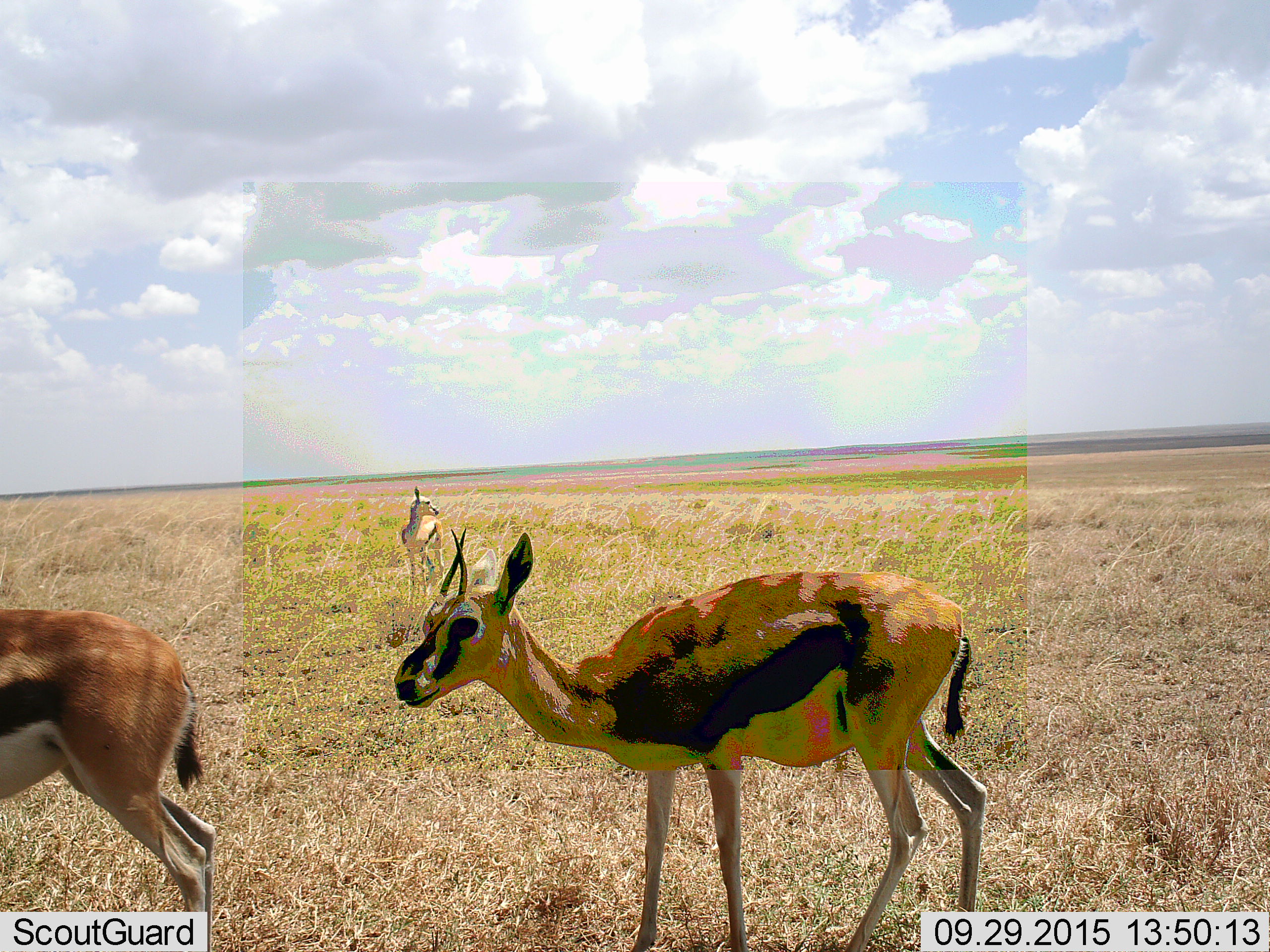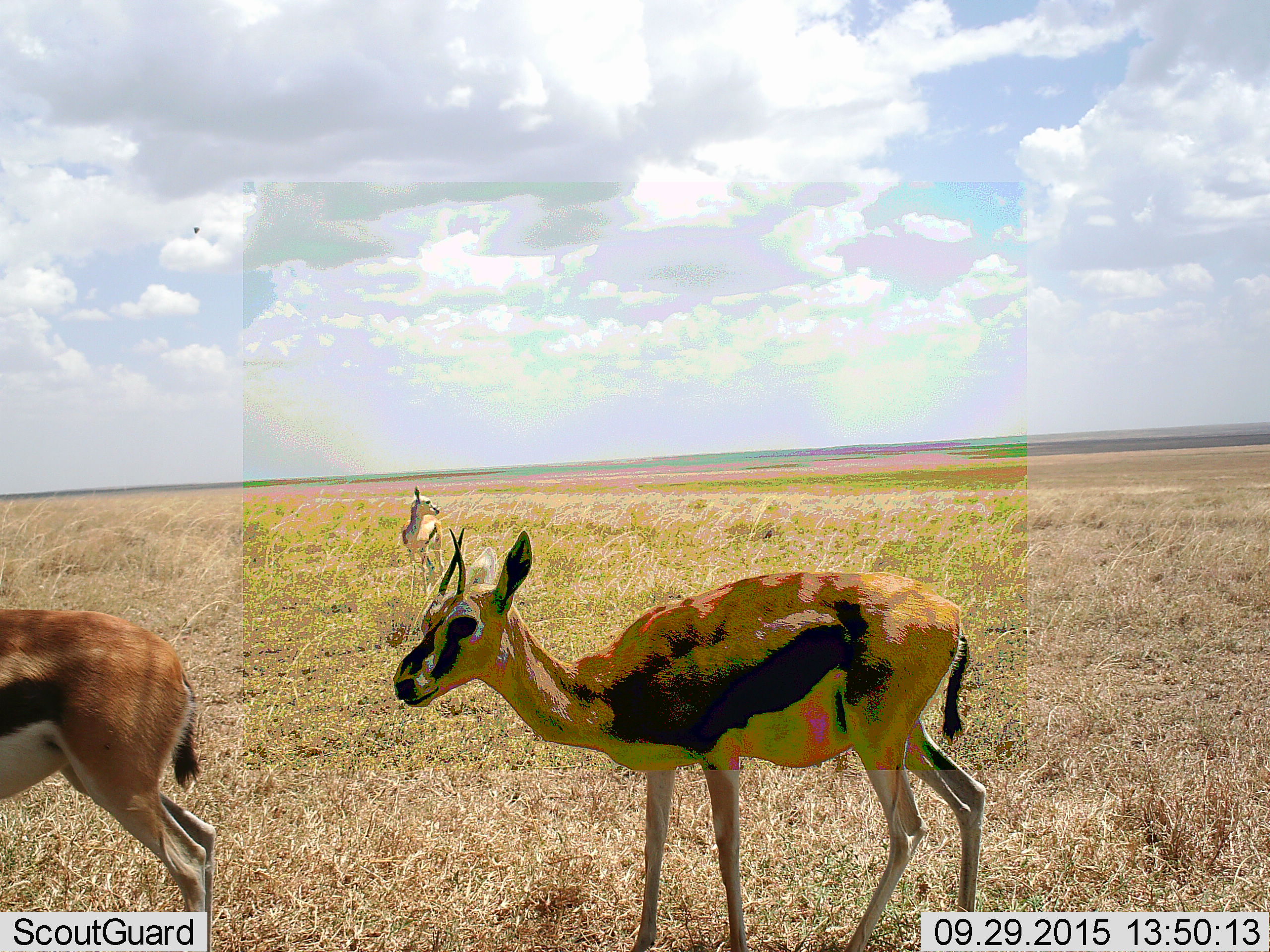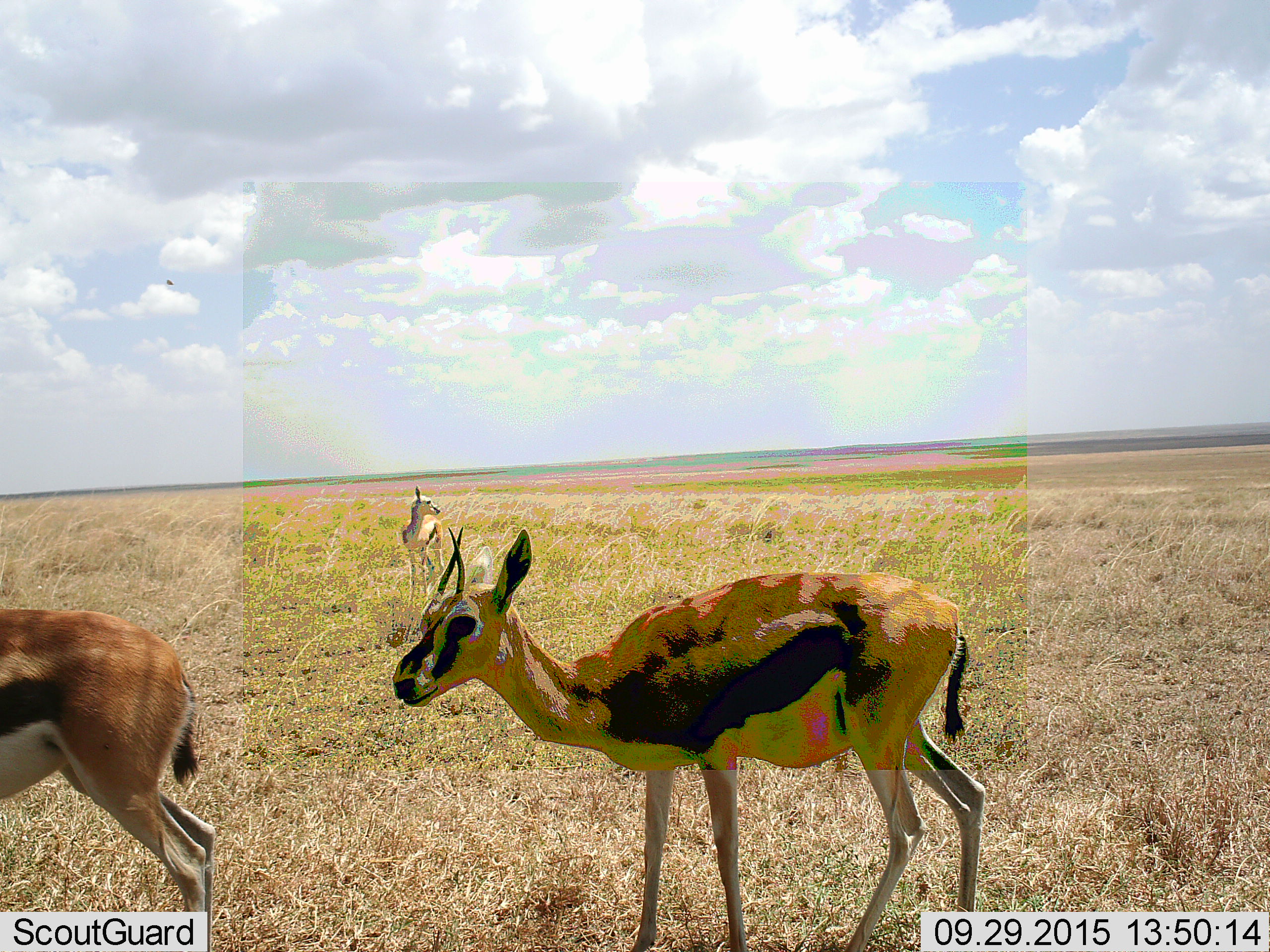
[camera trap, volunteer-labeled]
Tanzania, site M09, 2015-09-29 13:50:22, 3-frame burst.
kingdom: Animalia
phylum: Chordata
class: Mammalia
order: Artiodactyla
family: Bovidae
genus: Eudorcas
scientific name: Eudorcas thomsonii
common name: thomson's gazelle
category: gazellethomsons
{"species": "gazellethomsons (thomson's gazelle) (Eudorcas thomsonii)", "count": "3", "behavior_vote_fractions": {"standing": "100%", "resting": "0%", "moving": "11%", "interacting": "11%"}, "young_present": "22%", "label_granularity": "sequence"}